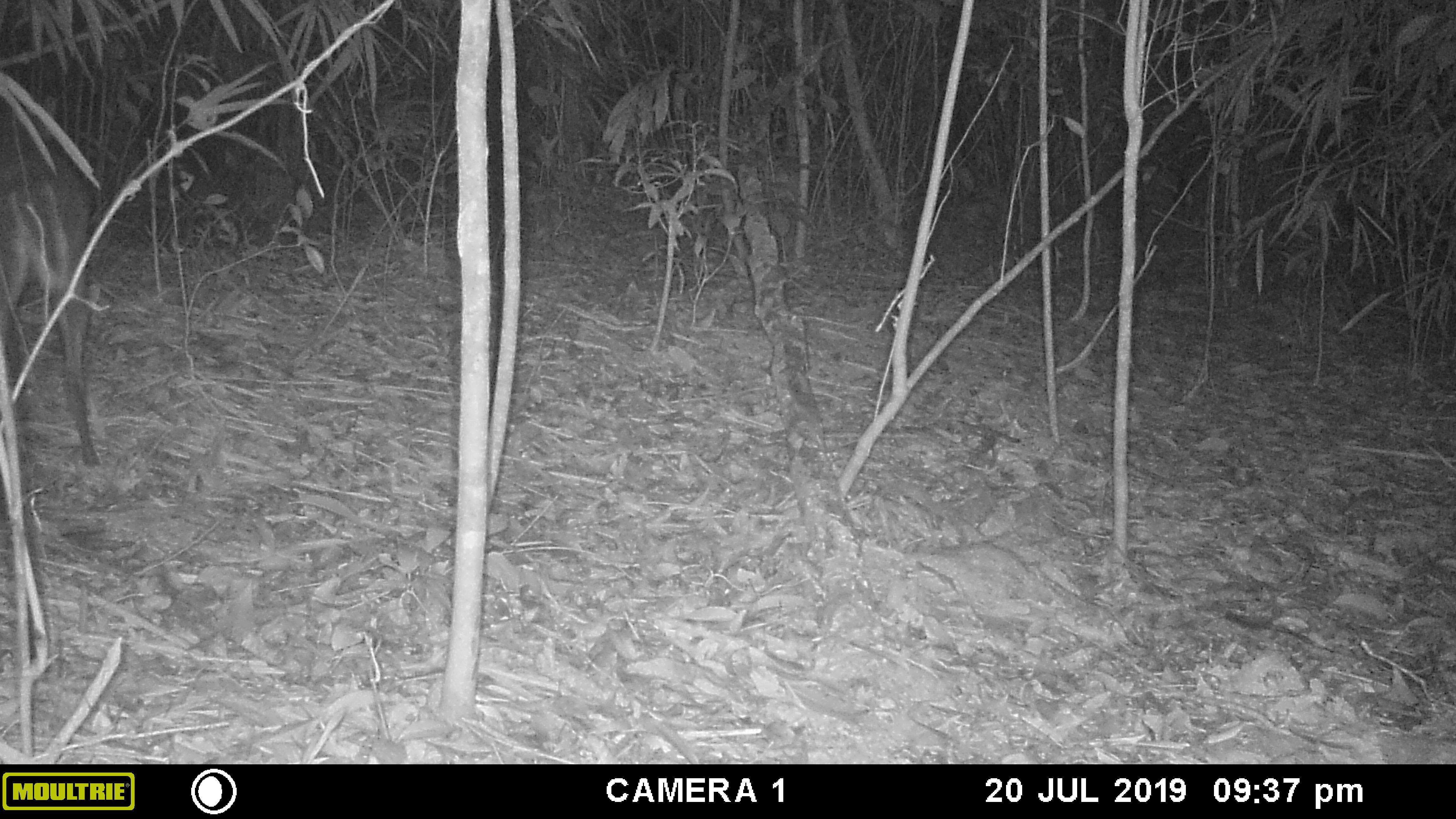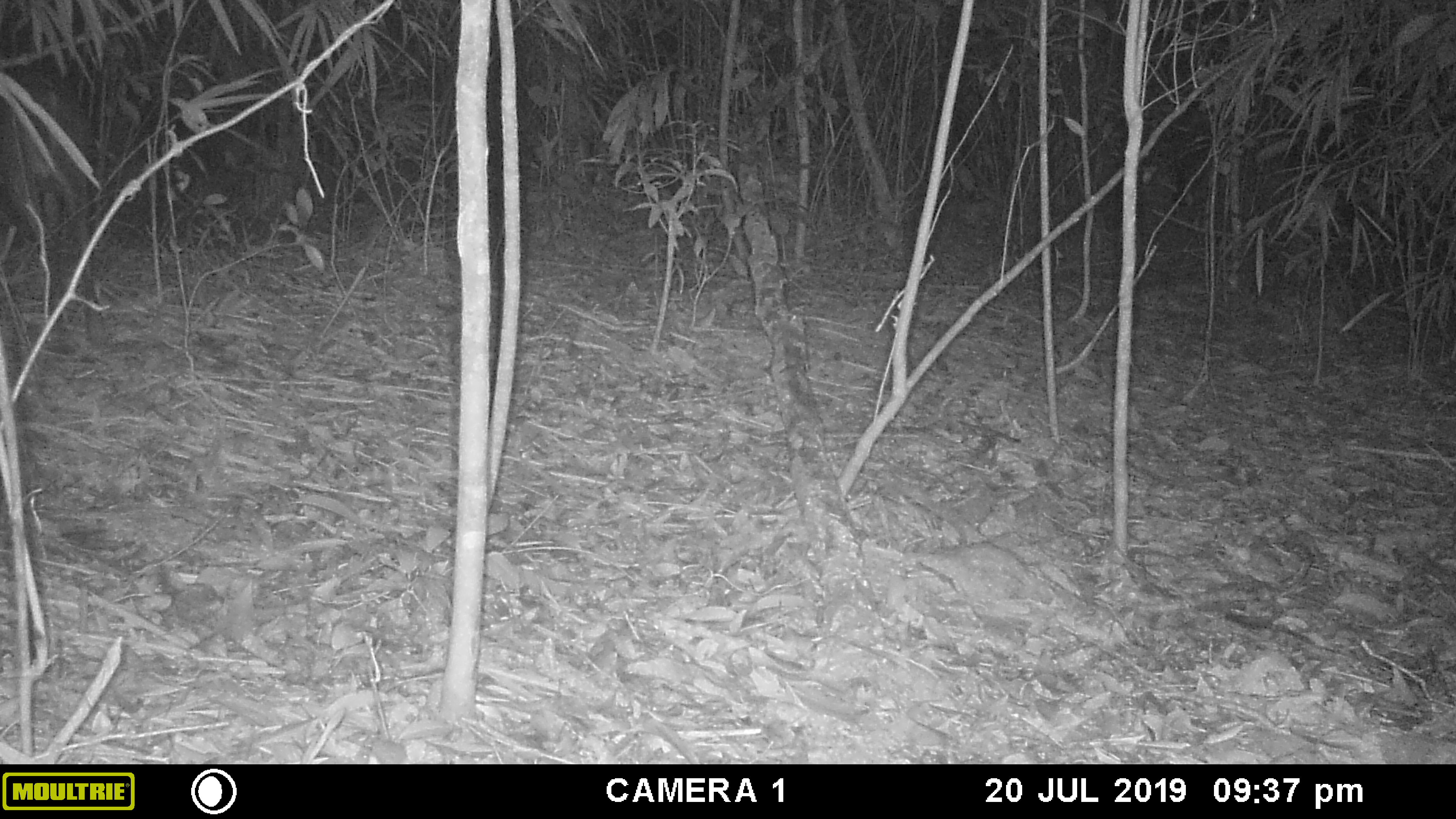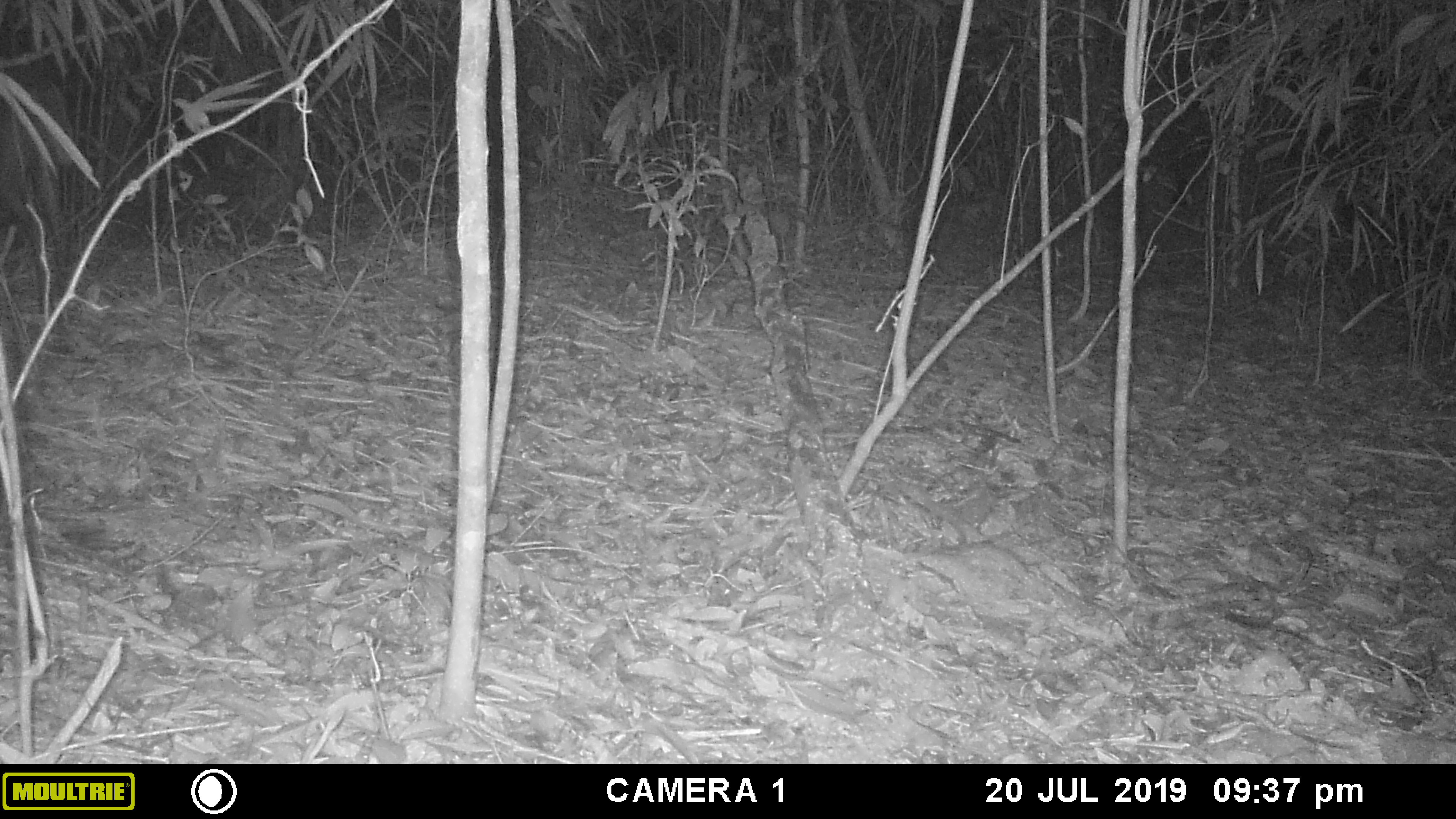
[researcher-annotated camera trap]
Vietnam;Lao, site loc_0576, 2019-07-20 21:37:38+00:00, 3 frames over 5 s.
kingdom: Animalia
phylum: Chordata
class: Mammalia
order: Artiodactyla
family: Cervidae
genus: Muntiacus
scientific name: Muntiacus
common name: muntjacs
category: unidentified muntjac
Unidentified muntjac (muntjacs) (Muntiacus). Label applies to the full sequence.